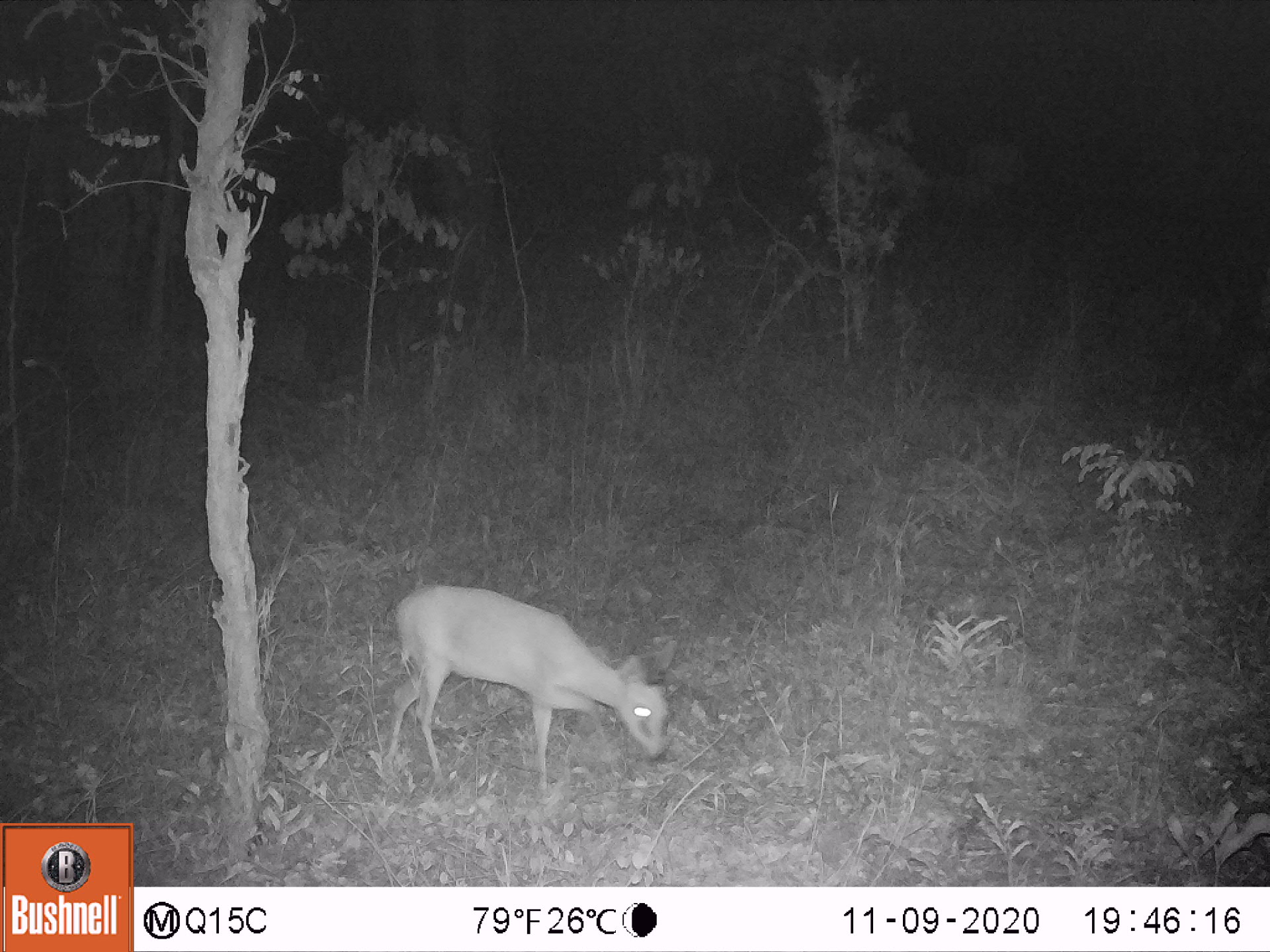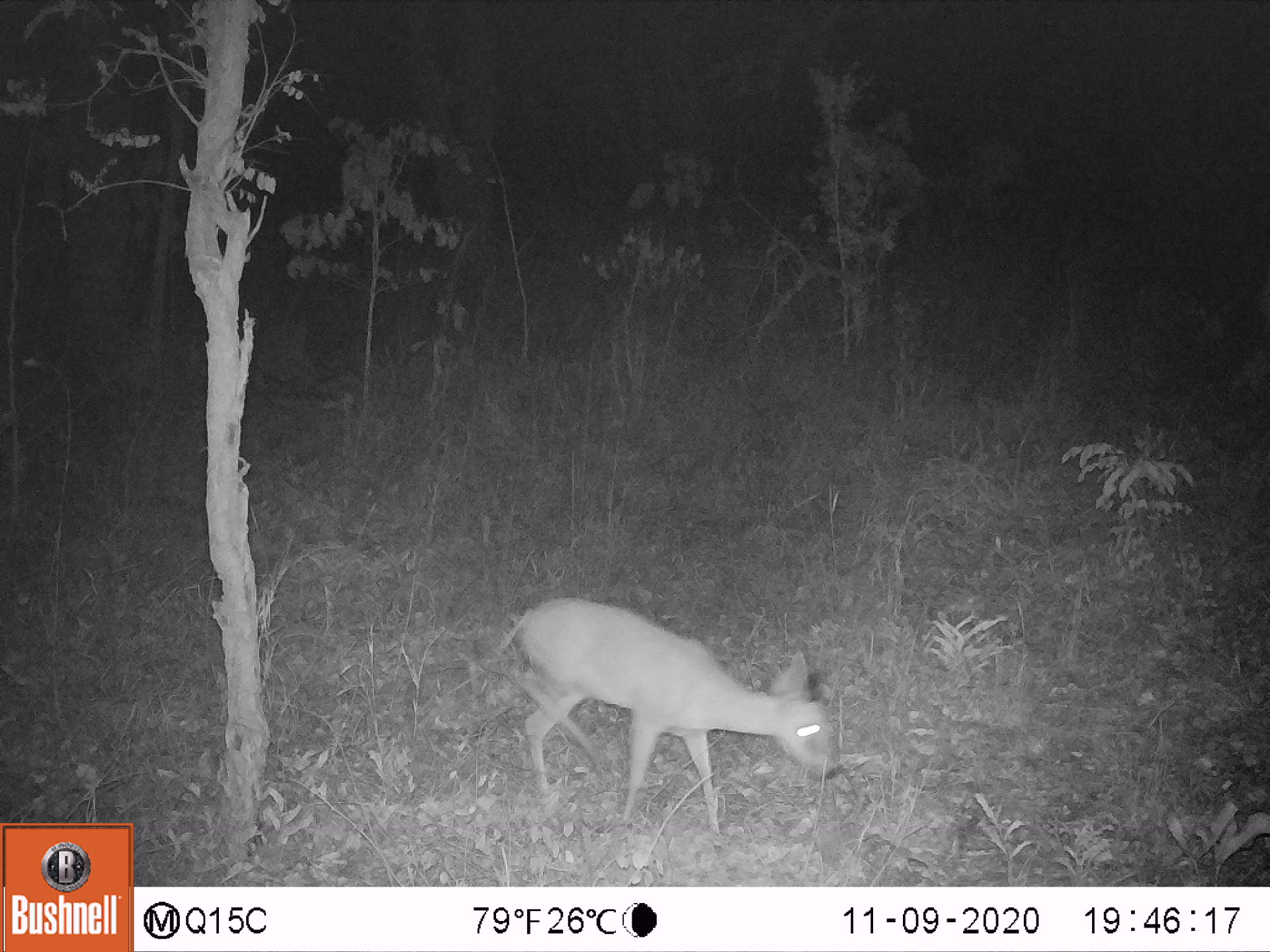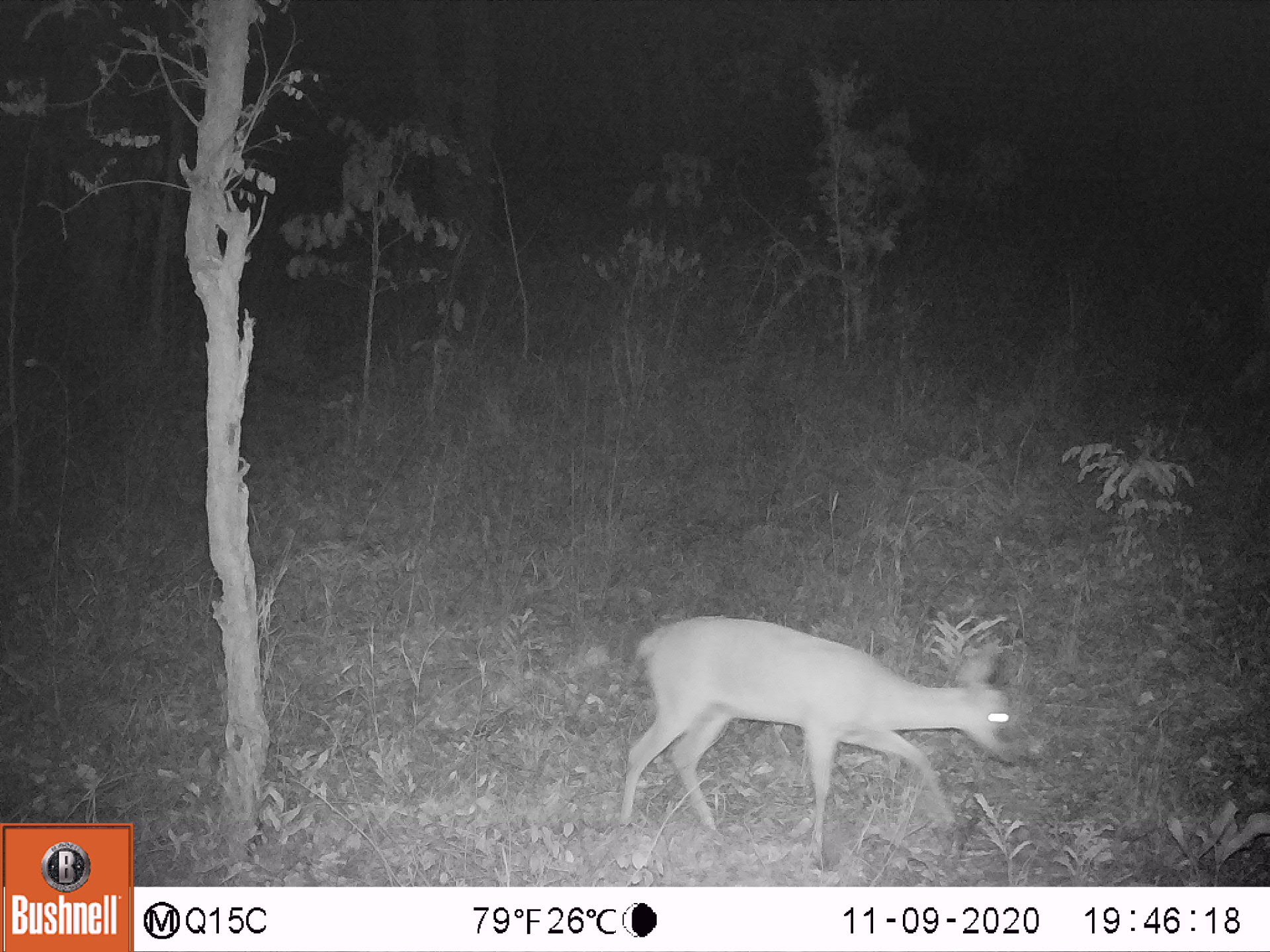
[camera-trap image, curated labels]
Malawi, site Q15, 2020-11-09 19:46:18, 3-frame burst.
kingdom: Animalia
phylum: Chordata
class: Mammalia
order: Artiodactyla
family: Bovidae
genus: Sylvicapra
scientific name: Sylvicapra grimmia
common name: common duiker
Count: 1.